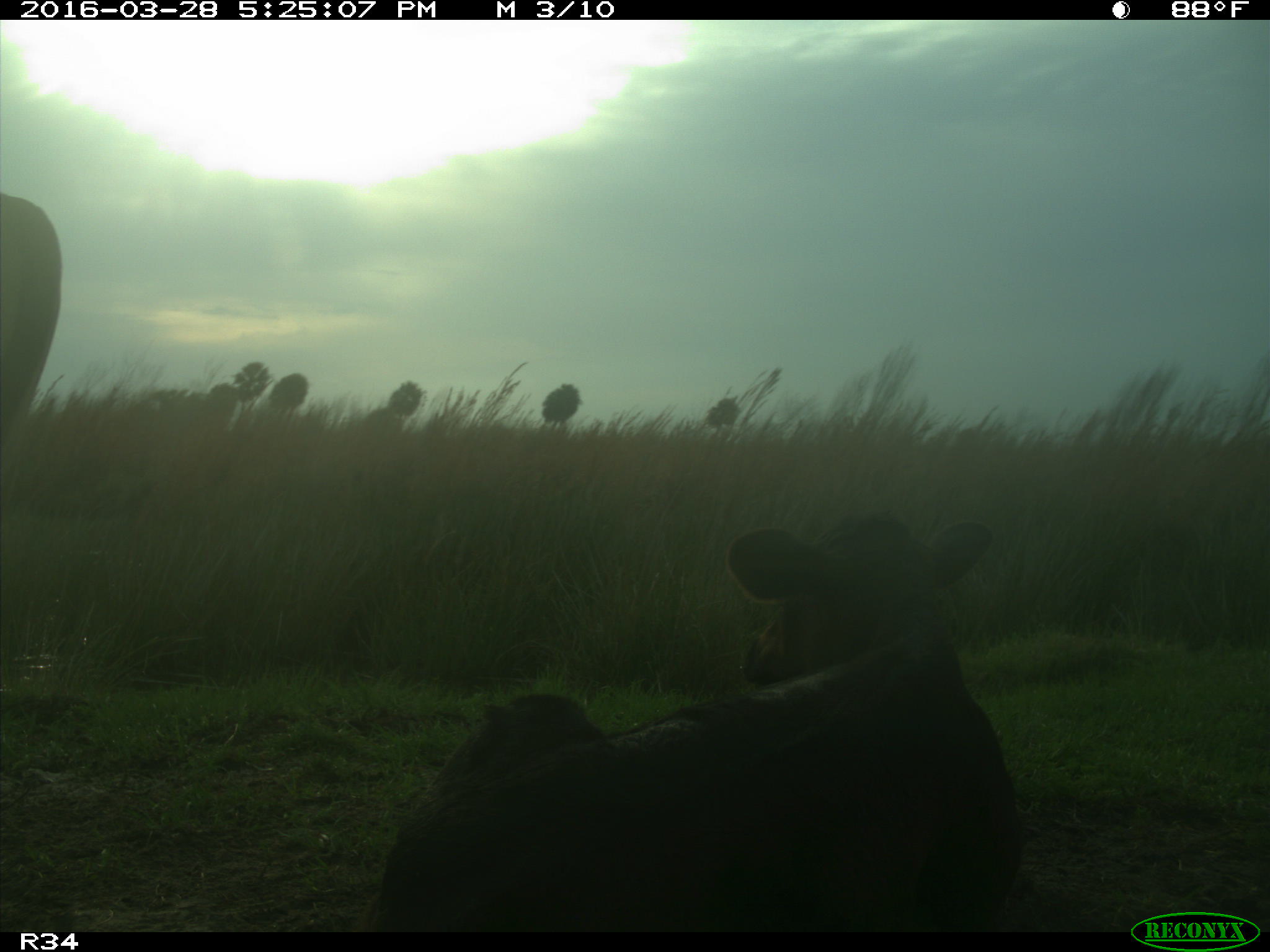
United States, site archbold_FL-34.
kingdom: Animalia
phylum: Chordata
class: Mammalia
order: Artiodactyla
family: Bovidae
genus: Bos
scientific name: Bos taurus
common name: domestic cow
Bos taurus (domestic cow).